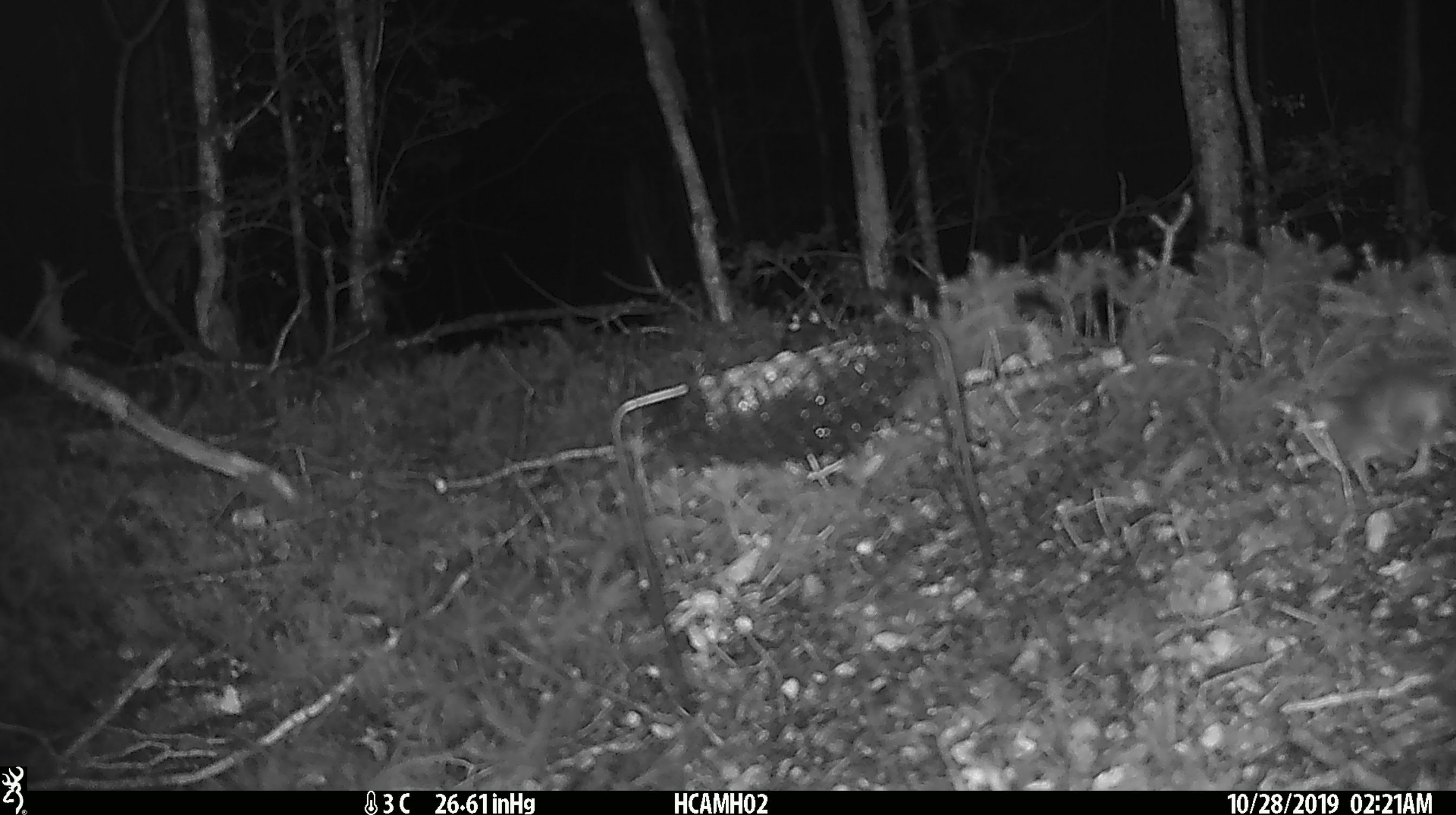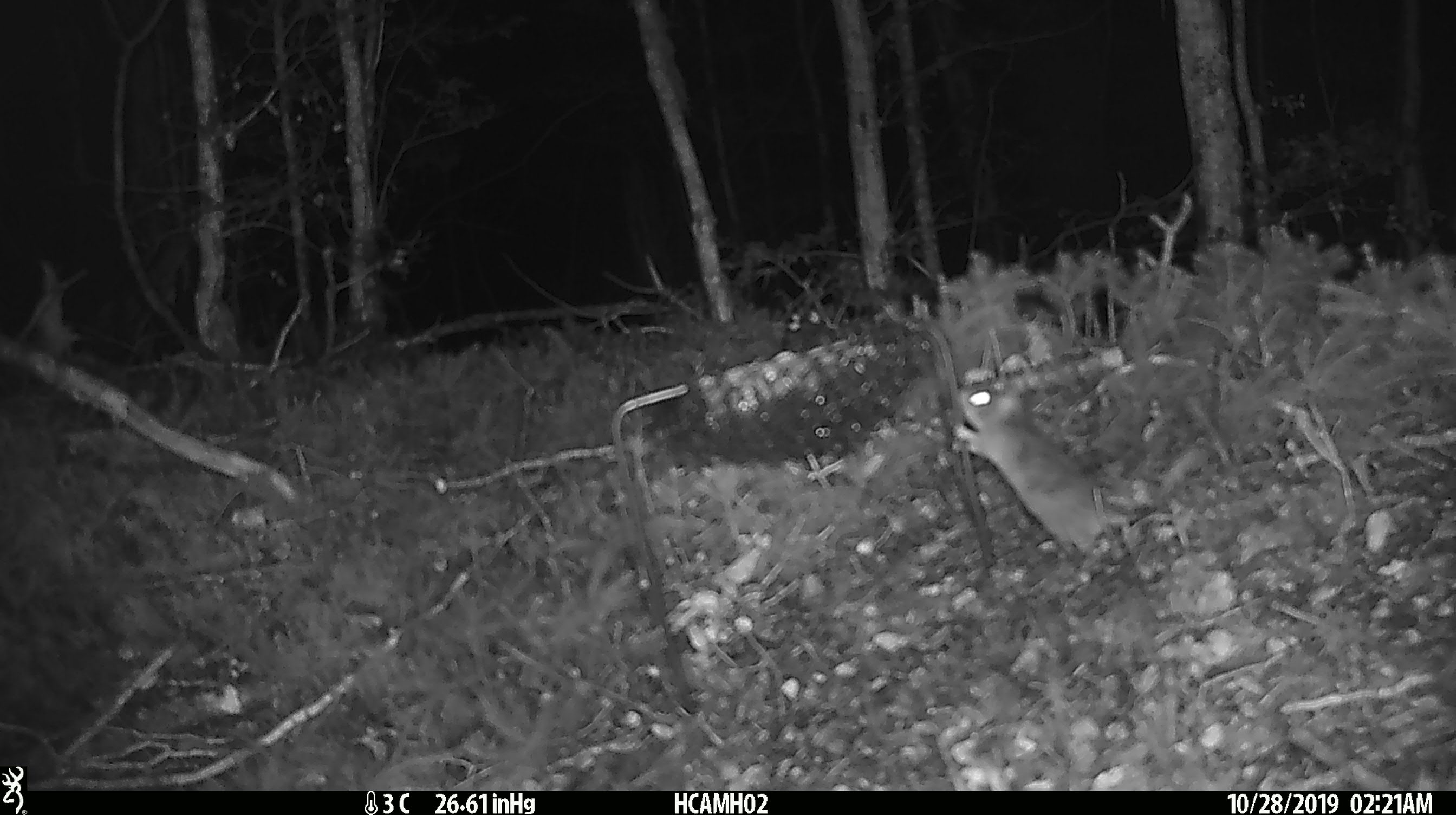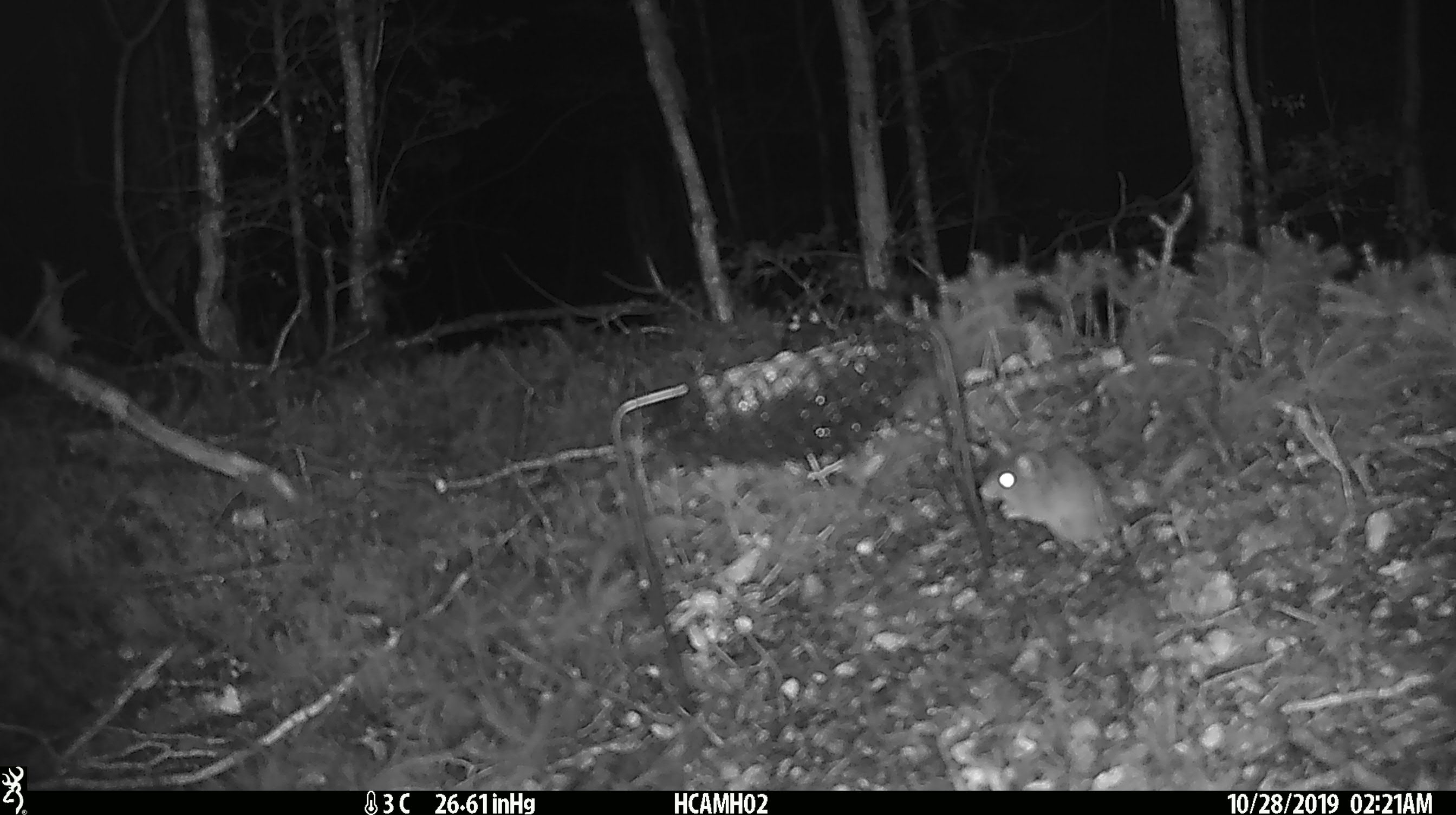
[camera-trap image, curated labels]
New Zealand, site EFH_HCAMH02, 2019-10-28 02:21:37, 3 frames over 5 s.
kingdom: Animalia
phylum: Chordata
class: Mammalia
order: Rodentia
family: Muridae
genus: Mus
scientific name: Mus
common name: mouse